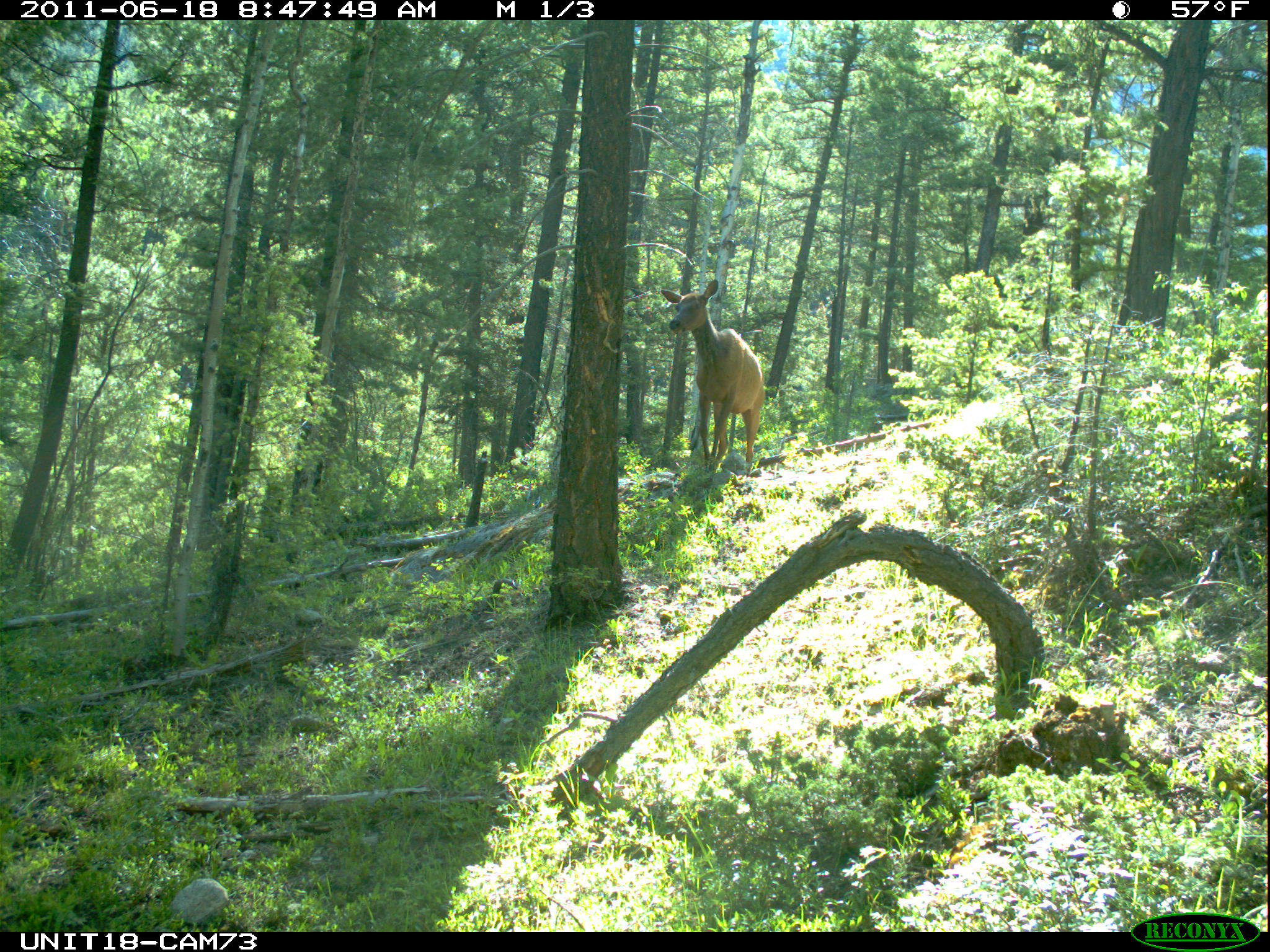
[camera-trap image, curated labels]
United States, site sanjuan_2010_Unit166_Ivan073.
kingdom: Animalia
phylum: Chordata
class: Mammalia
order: Artiodactyla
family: Cervidae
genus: Cervus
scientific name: Cervus elaphus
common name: red deer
Cervus elaphus (red deer).